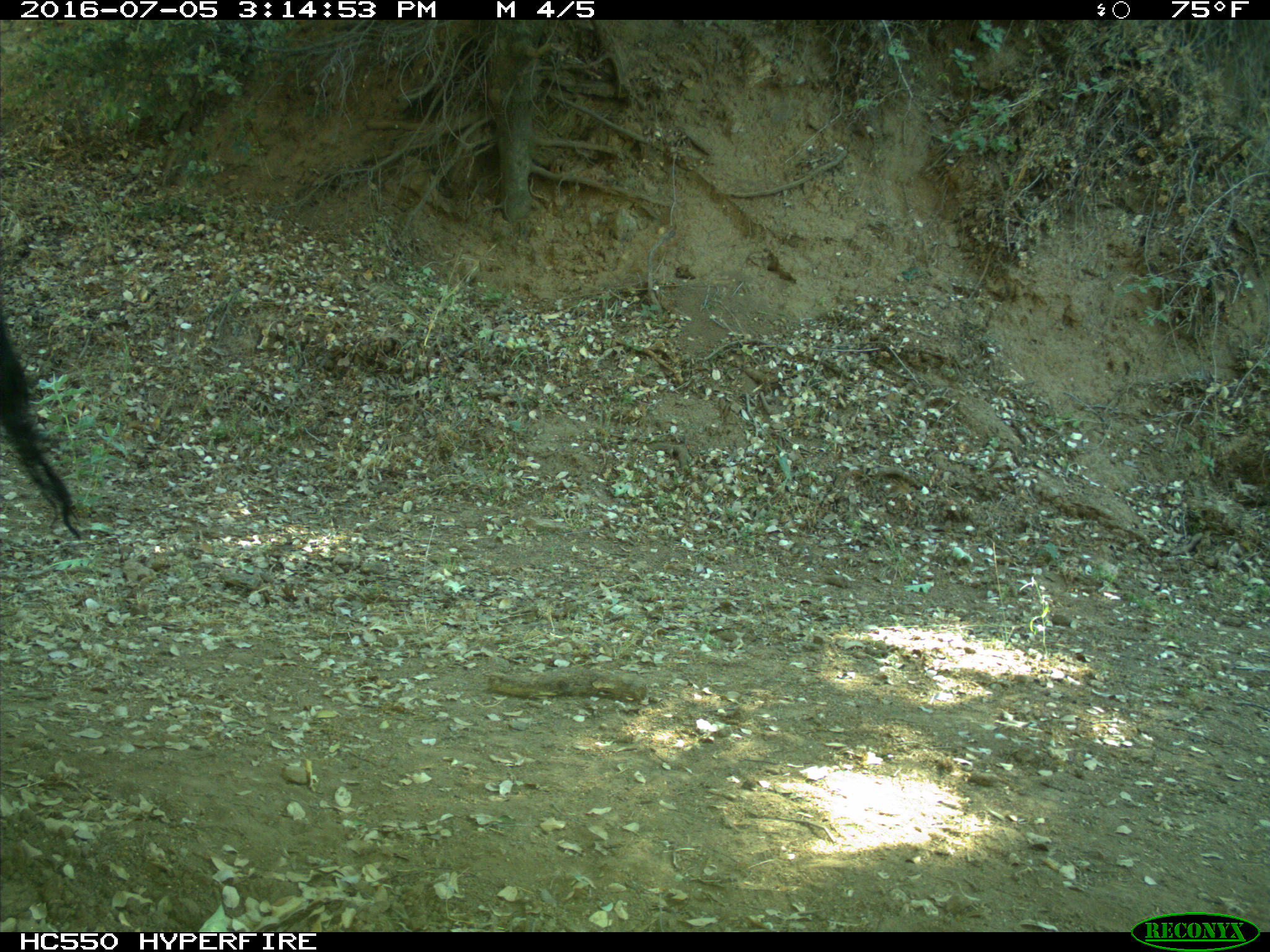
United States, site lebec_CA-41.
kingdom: Animalia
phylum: Chordata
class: Mammalia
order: Artiodactyla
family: Bovidae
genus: Bos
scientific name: Bos taurus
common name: domestic cow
Bos taurus (domestic cow).